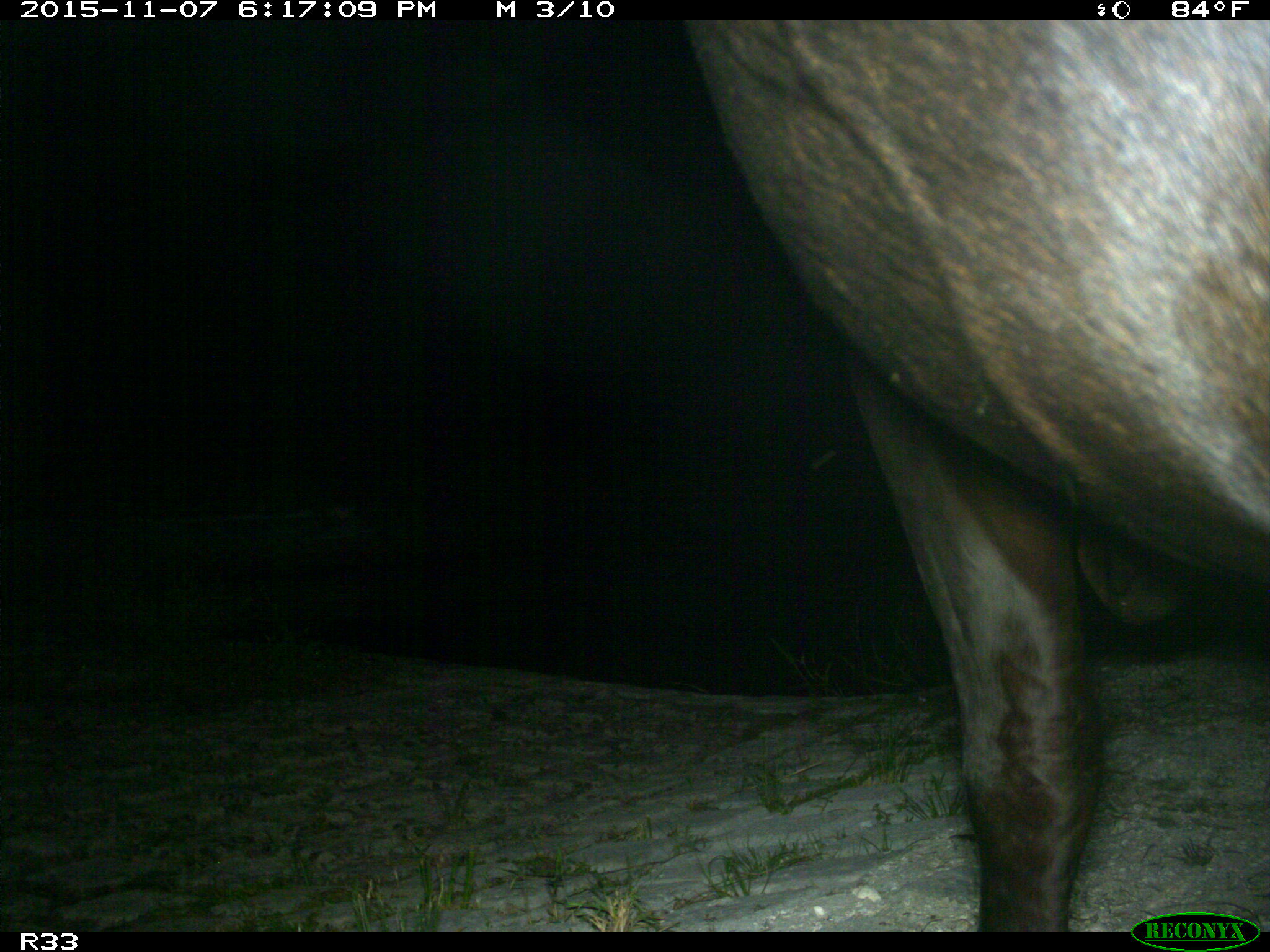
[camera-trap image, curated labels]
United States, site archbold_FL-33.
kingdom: Animalia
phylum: Chordata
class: Mammalia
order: Artiodactyla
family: Bovidae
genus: Bos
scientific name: Bos taurus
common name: domestic cow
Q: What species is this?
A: Bos taurus (domestic cow).